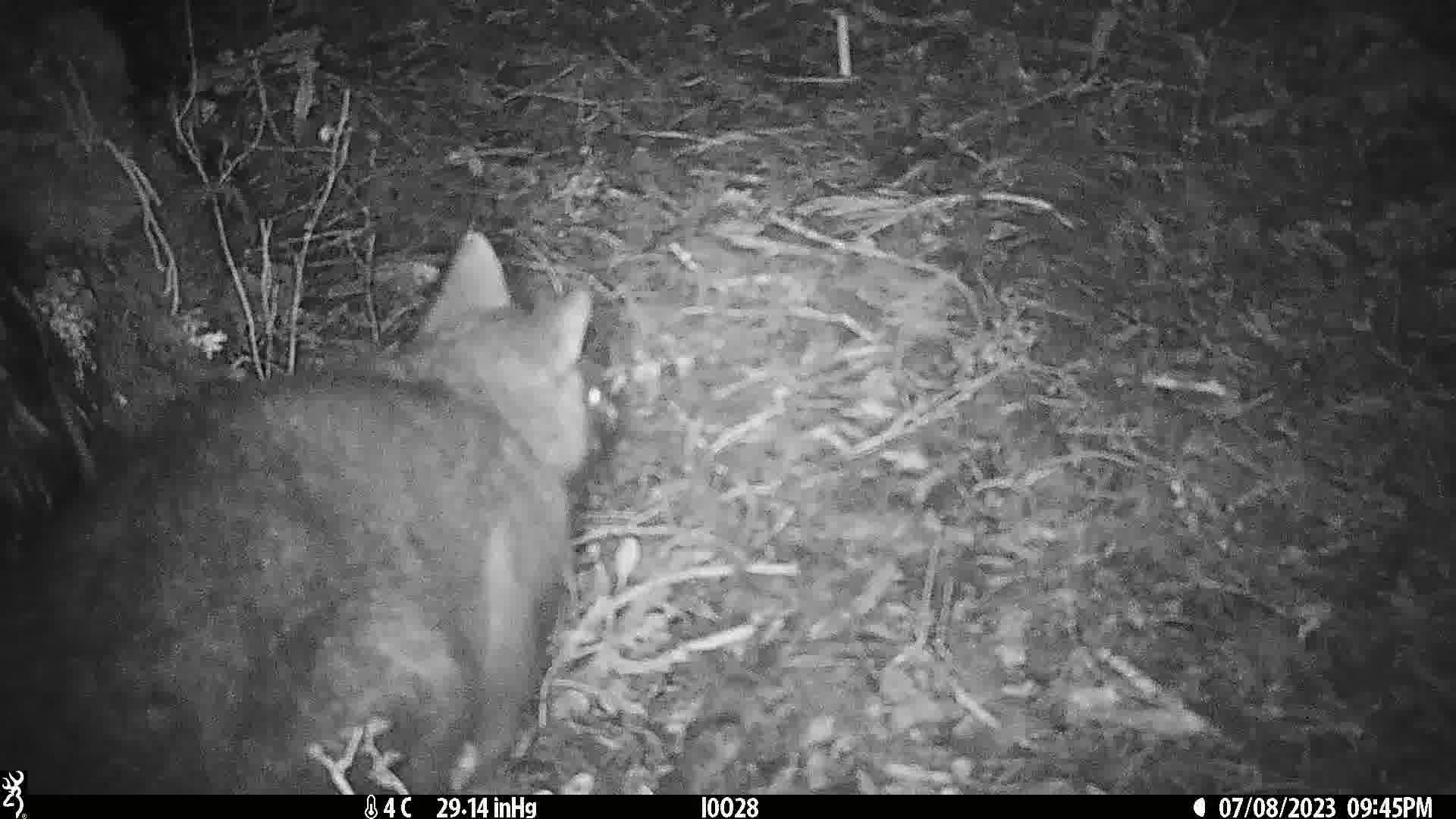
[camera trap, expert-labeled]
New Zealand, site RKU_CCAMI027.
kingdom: Animalia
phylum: Chordata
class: Mammalia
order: Diprotodontia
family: Phalangeridae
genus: Trichosurus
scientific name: Trichosurus vulpecula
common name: common brushtail possum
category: possum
Possum (common brushtail possum) (Trichosurus vulpecula).